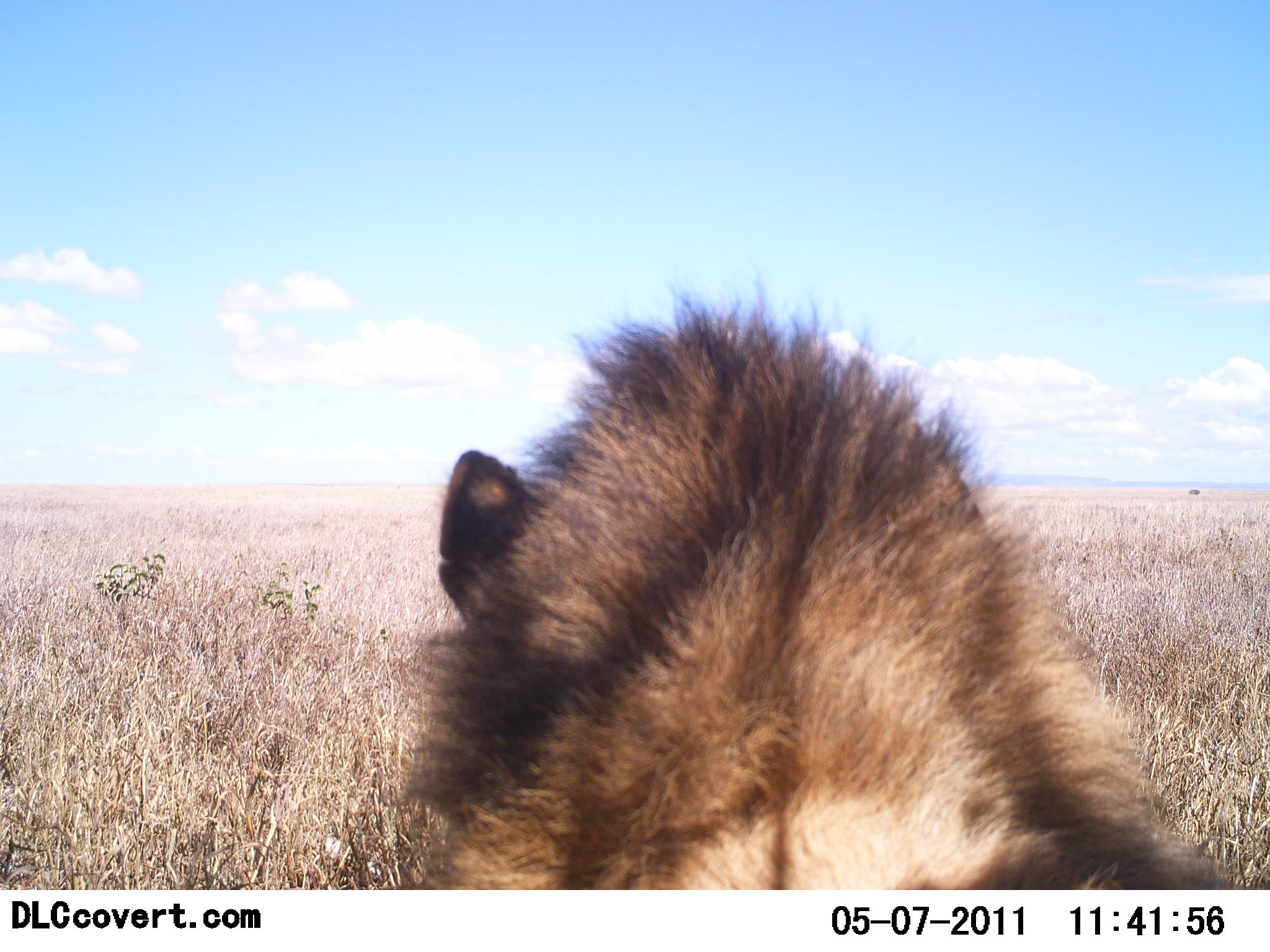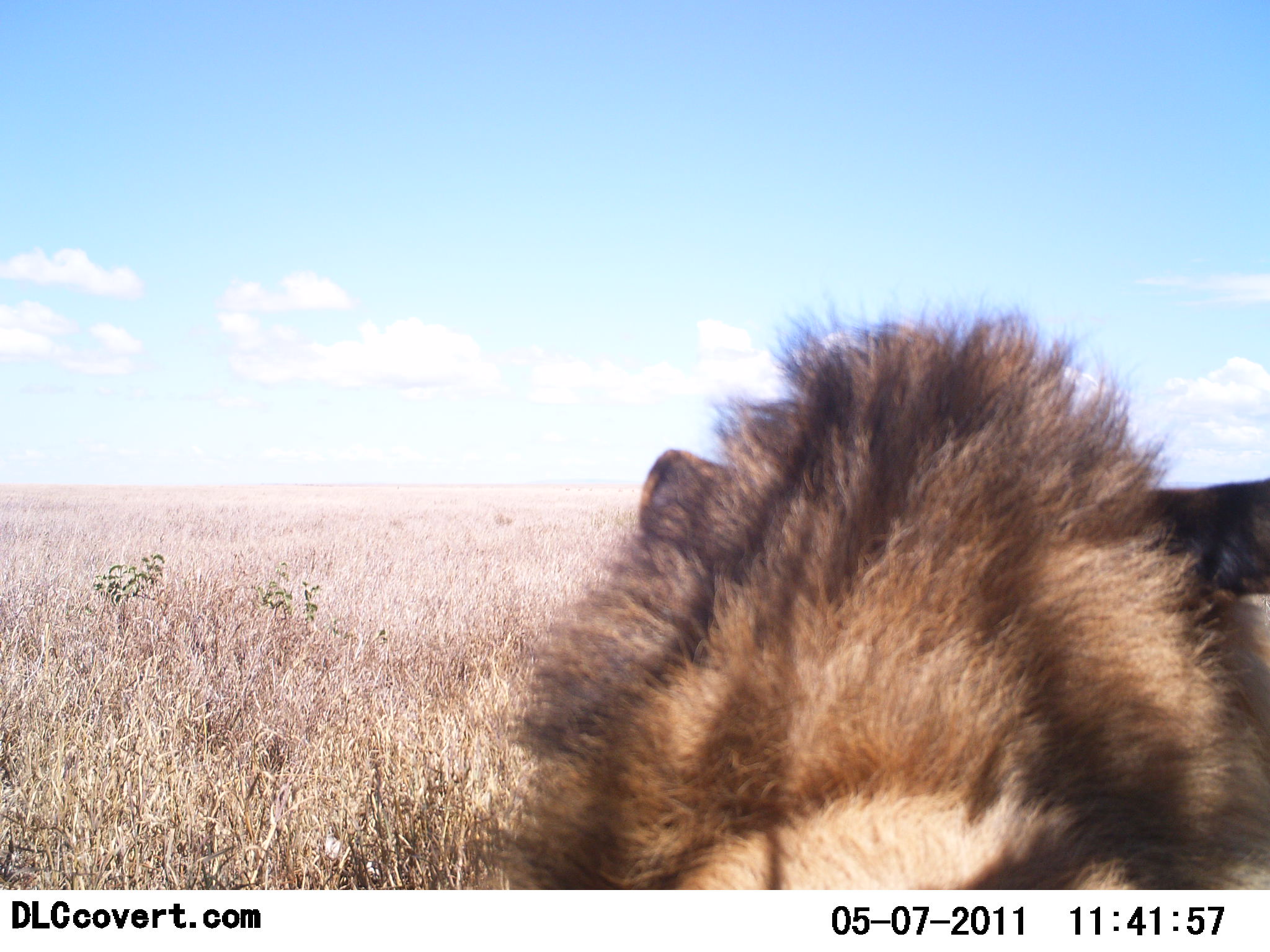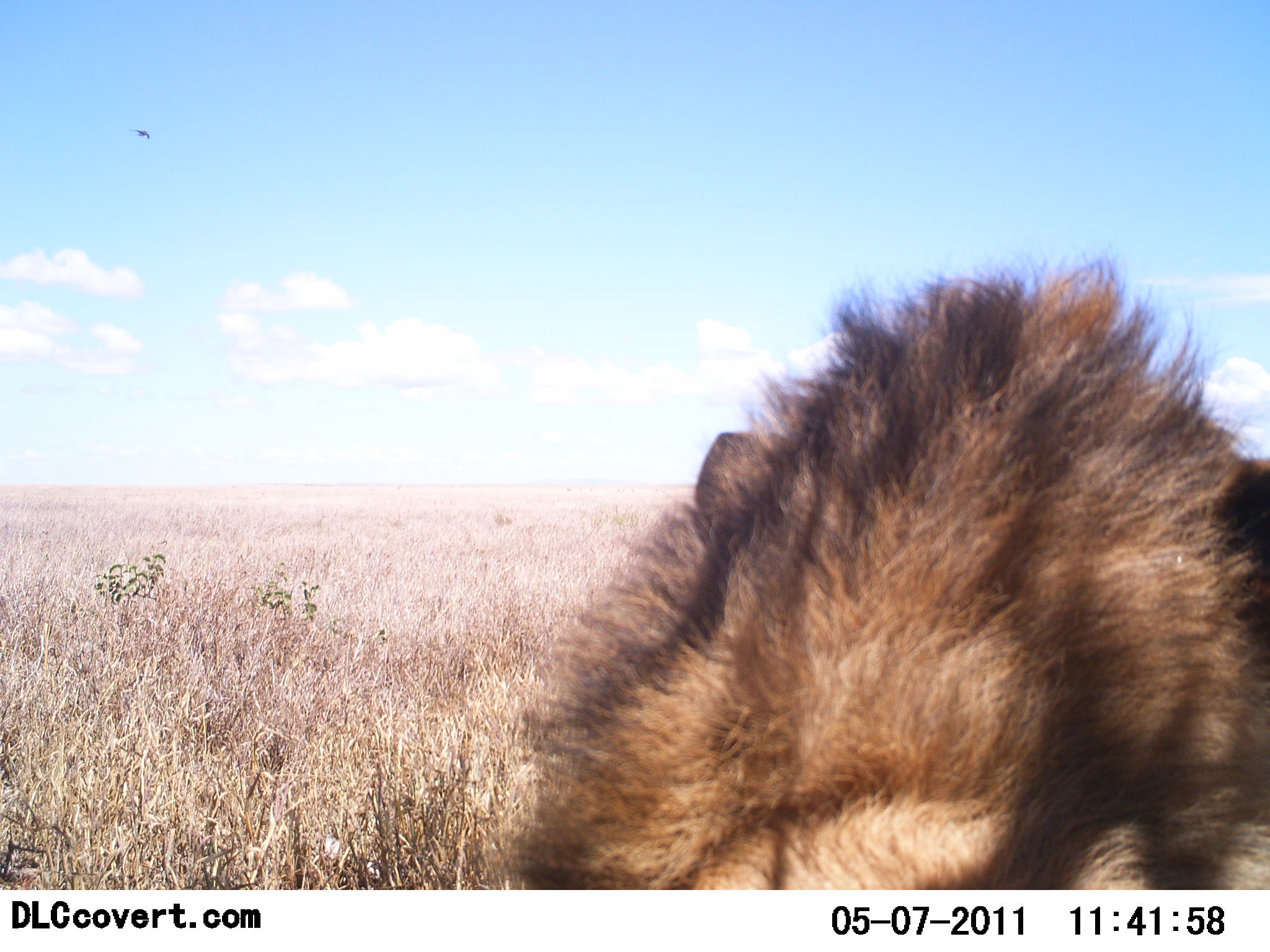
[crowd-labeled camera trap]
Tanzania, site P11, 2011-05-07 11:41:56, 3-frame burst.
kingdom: Animalia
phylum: Chordata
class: Mammalia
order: Carnivora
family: Felidae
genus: Panthera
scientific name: Panthera leo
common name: lion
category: lionmale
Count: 1.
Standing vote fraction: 50%.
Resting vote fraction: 50%.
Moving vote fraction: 0%.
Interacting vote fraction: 0%.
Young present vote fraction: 0%.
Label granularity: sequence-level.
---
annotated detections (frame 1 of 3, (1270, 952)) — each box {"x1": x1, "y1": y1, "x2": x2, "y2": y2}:
animal: {"x1": 386, "y1": 256, "x2": 1245, "y2": 891}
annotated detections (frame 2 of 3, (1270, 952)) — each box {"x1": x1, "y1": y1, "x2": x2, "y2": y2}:
animal: {"x1": 466, "y1": 287, "x2": 1270, "y2": 892}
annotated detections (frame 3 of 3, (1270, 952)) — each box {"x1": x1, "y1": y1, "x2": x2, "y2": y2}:
animal: {"x1": 477, "y1": 243, "x2": 1270, "y2": 890}; {"x1": 128, "y1": 123, "x2": 152, "y2": 143}